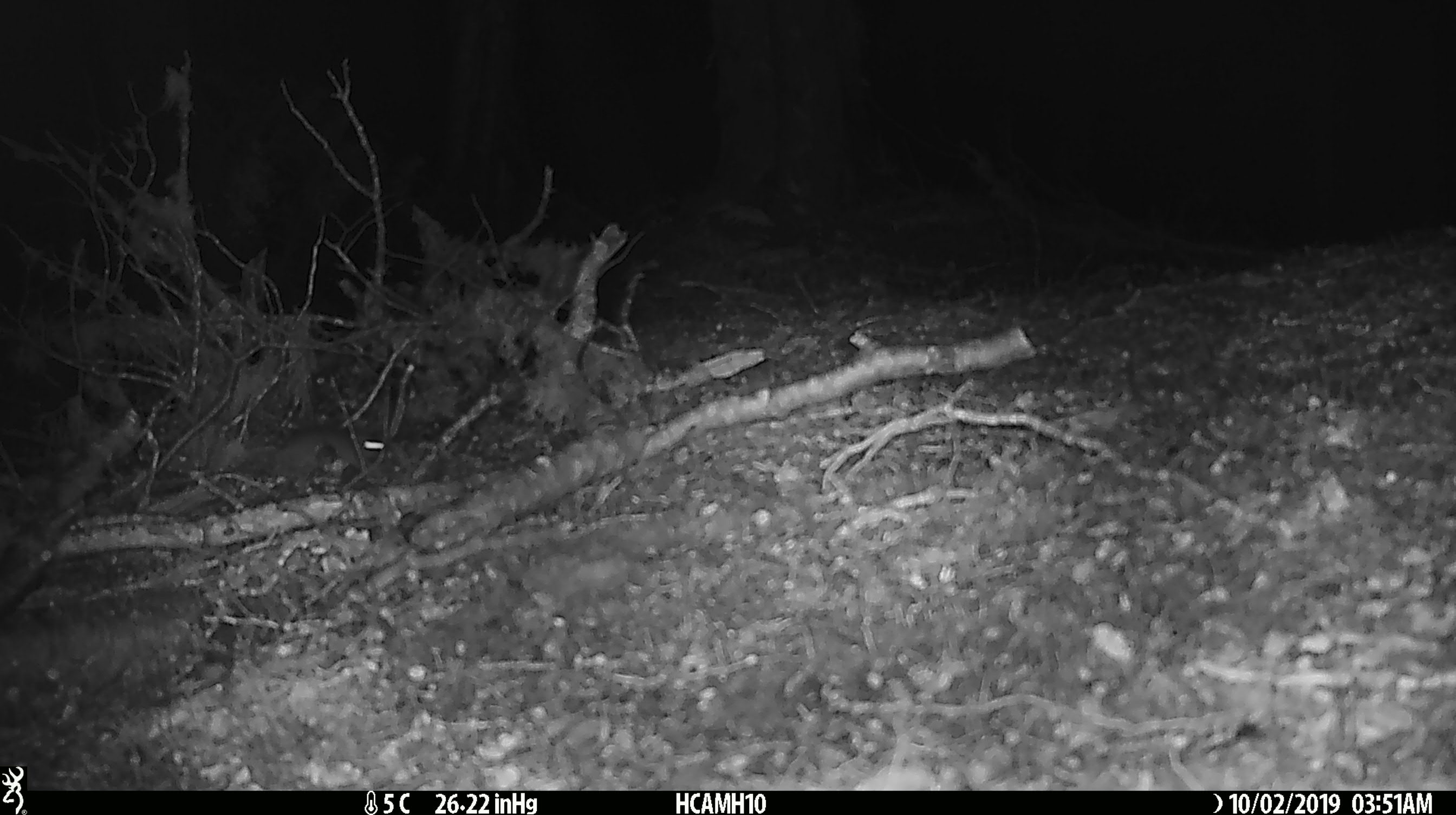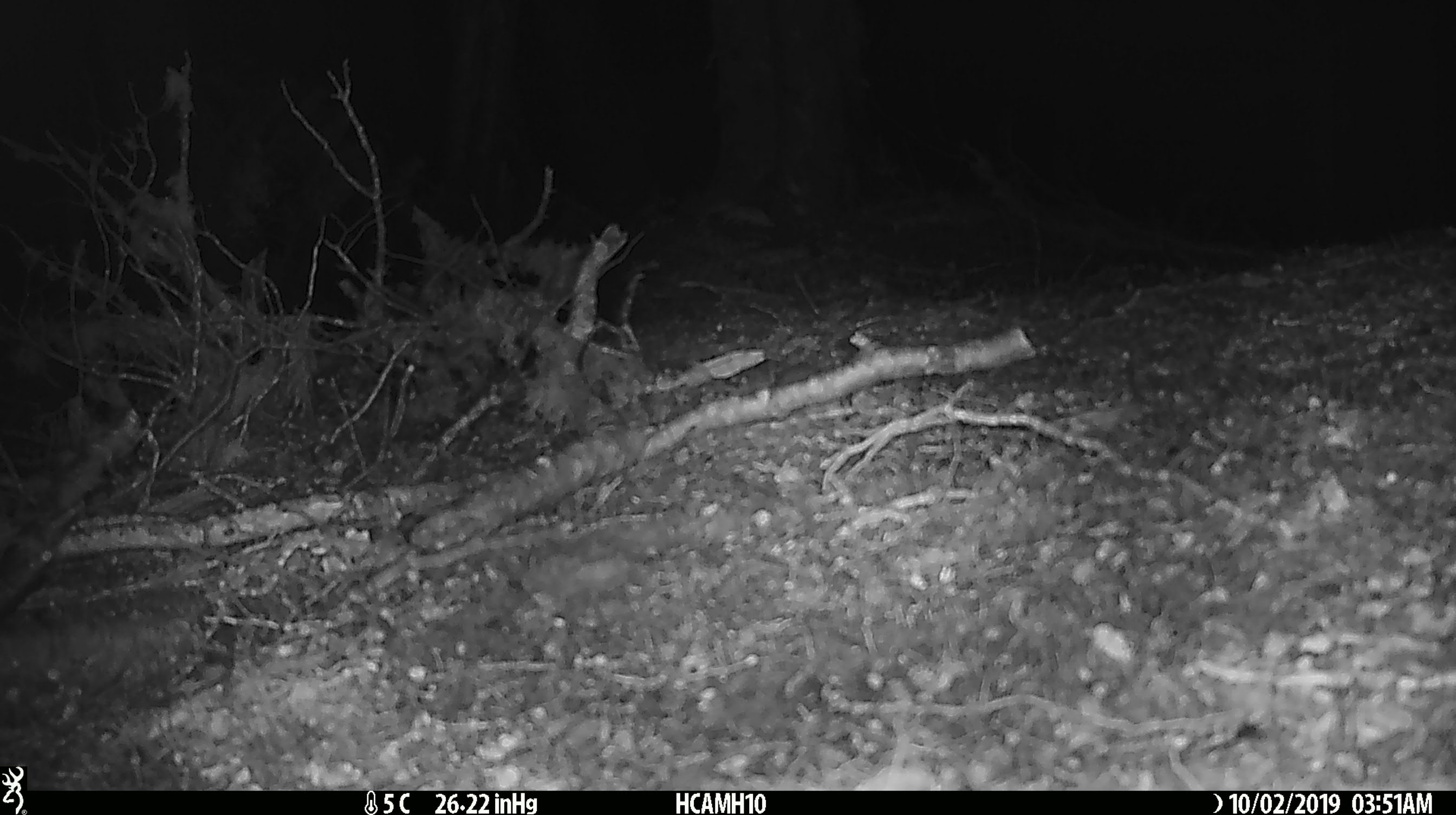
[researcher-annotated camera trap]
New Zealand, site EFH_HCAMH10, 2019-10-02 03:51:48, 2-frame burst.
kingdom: Animalia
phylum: Chordata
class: Mammalia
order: Rodentia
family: Muridae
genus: Mus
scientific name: Mus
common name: mouse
Mouse (Mus).